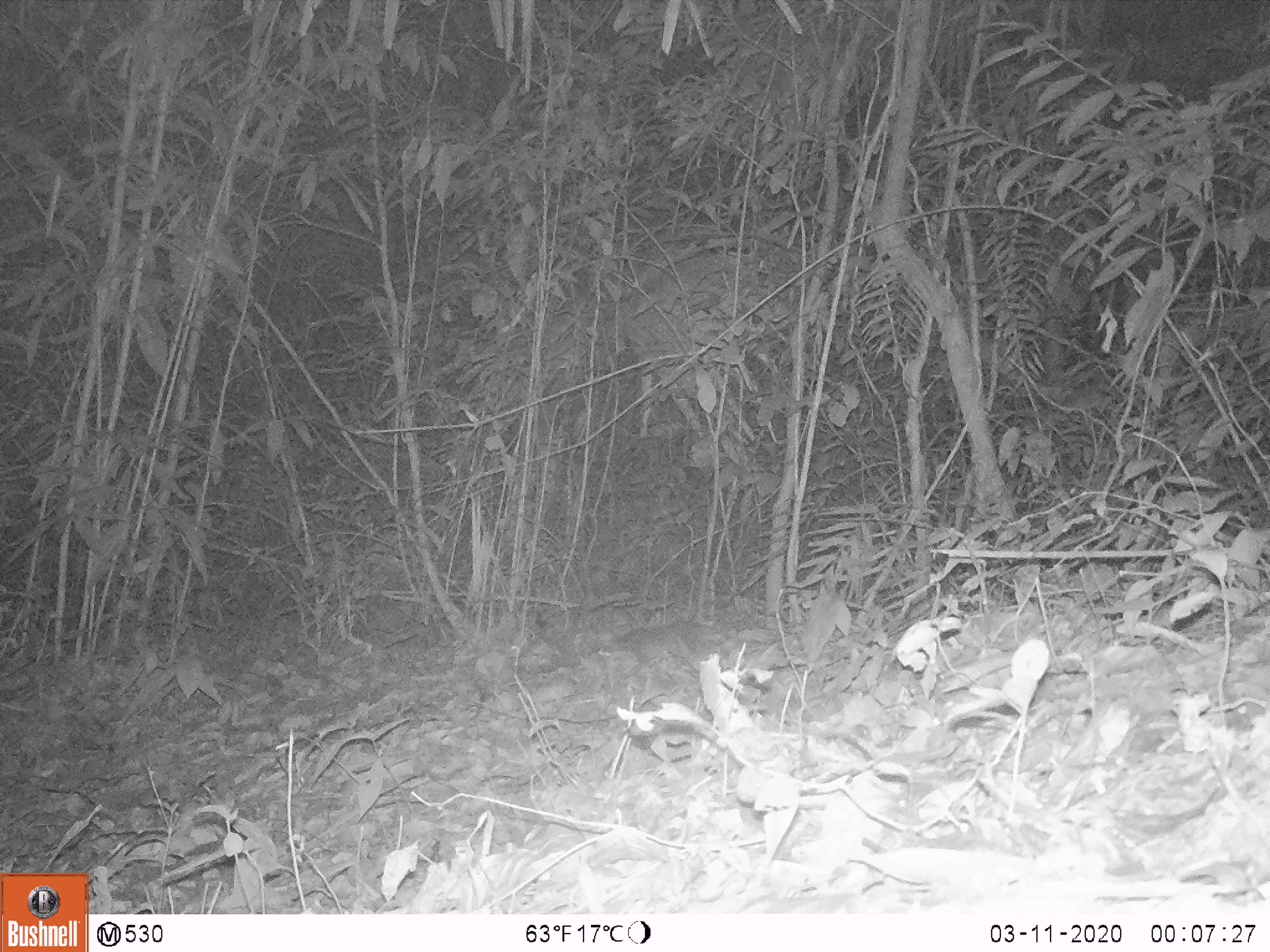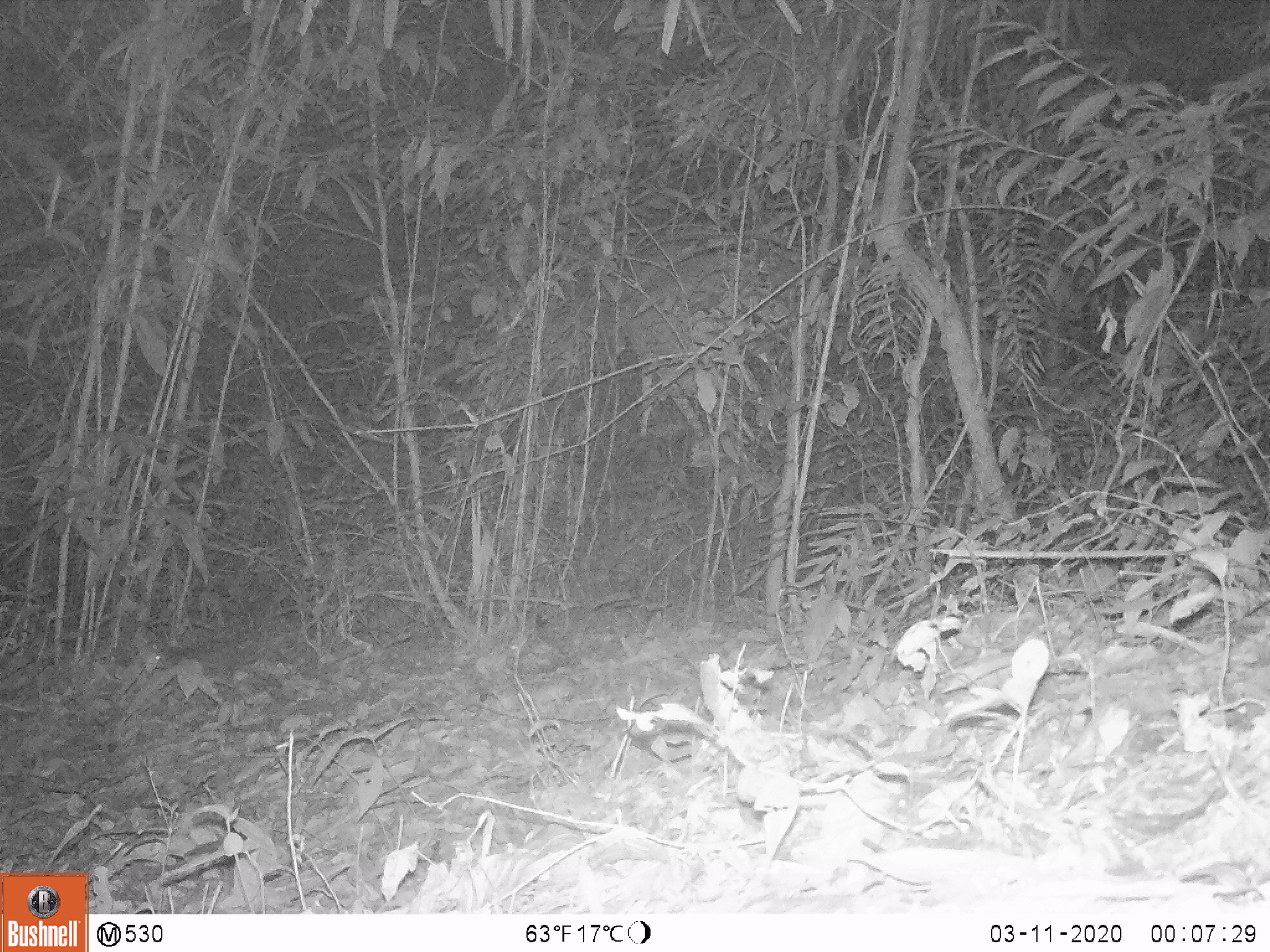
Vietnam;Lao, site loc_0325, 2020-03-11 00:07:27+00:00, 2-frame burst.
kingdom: Animalia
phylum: Chordata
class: Mammalia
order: Carnivora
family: Mustelidae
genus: Melogale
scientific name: Melogale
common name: ferret badger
Ferret badger (Melogale). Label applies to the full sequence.